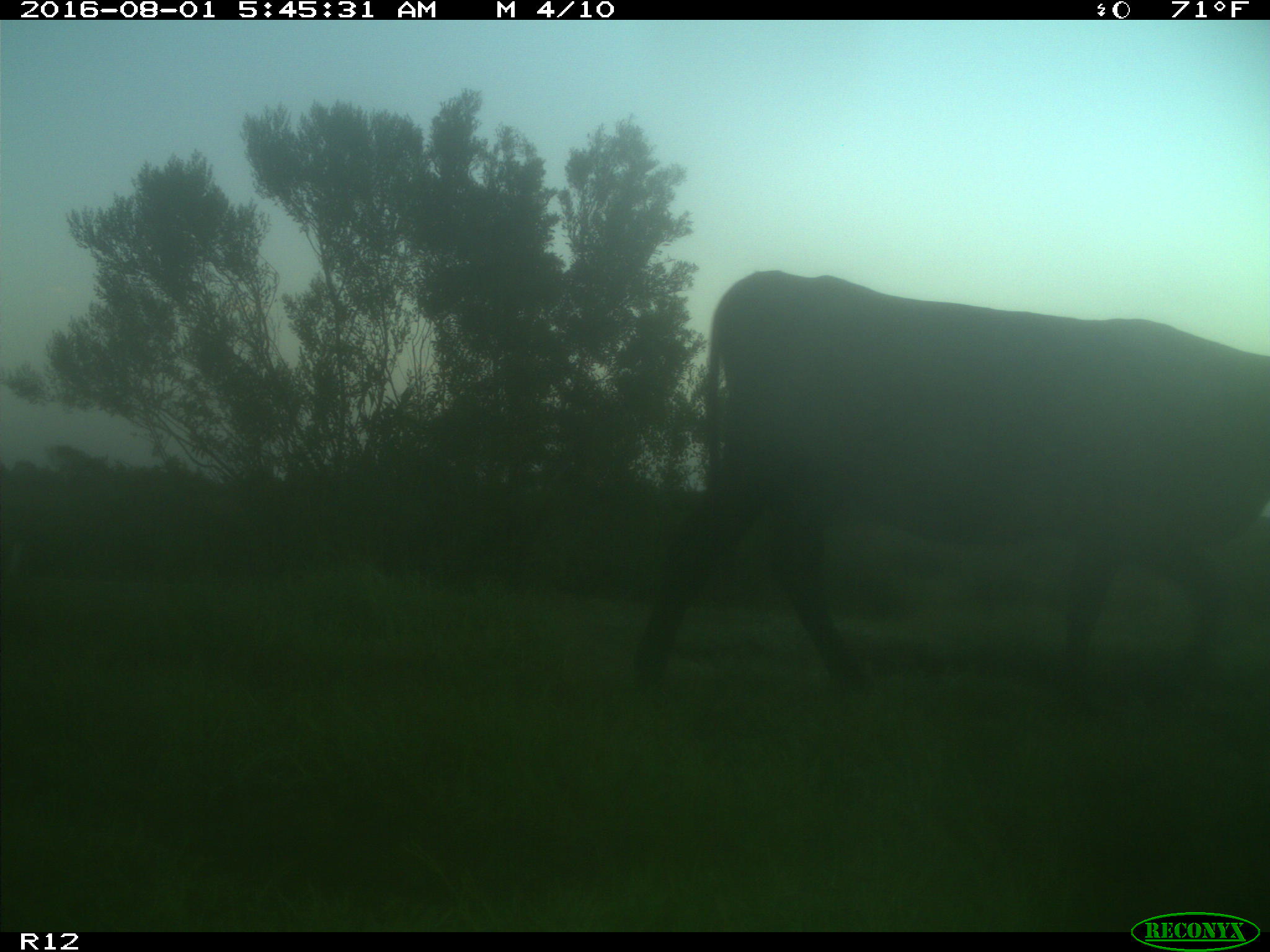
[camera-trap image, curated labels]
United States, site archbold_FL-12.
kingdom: Animalia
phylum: Chordata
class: Mammalia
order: Artiodactyla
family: Bovidae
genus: Bos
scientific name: Bos taurus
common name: domestic cow